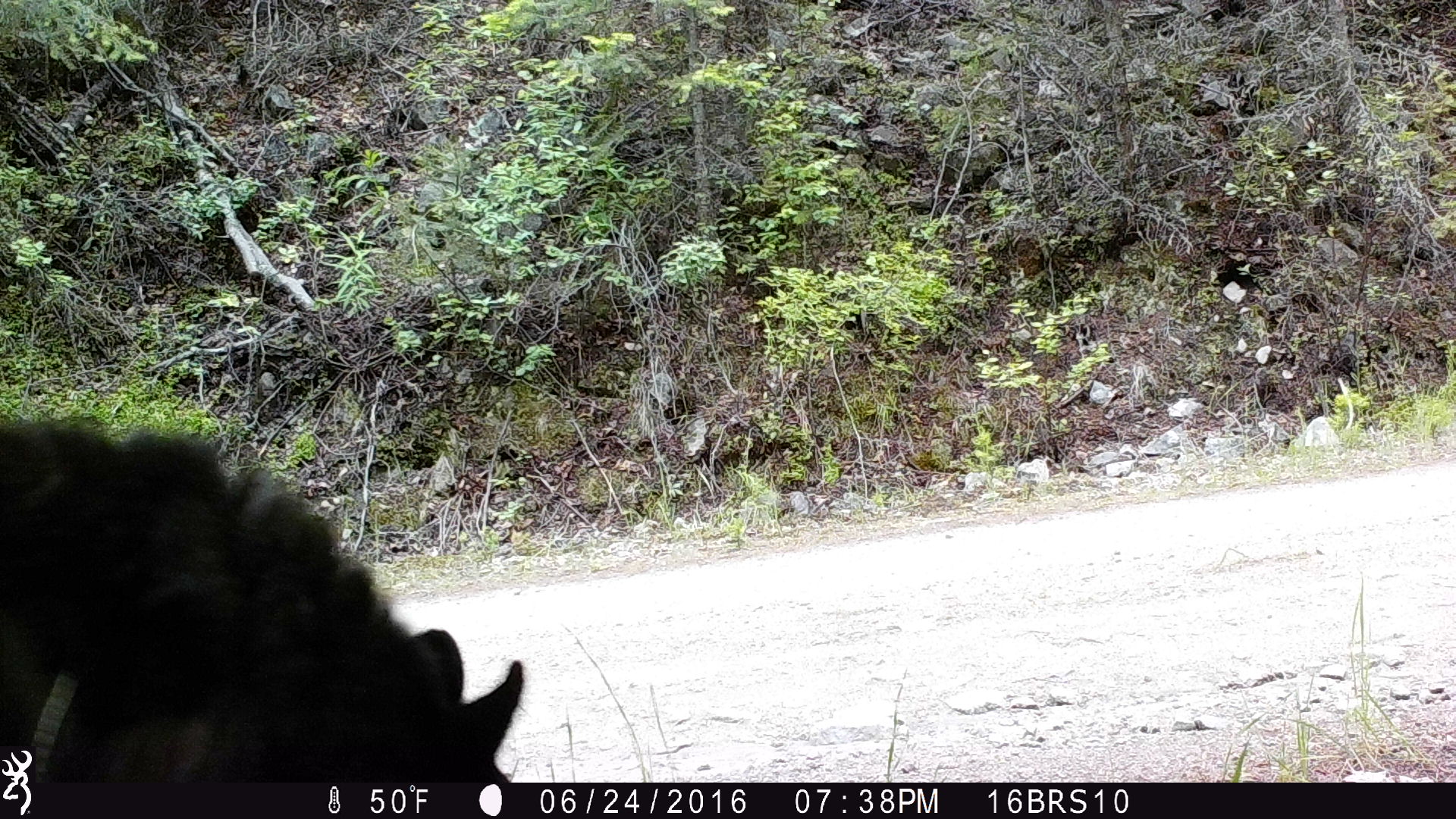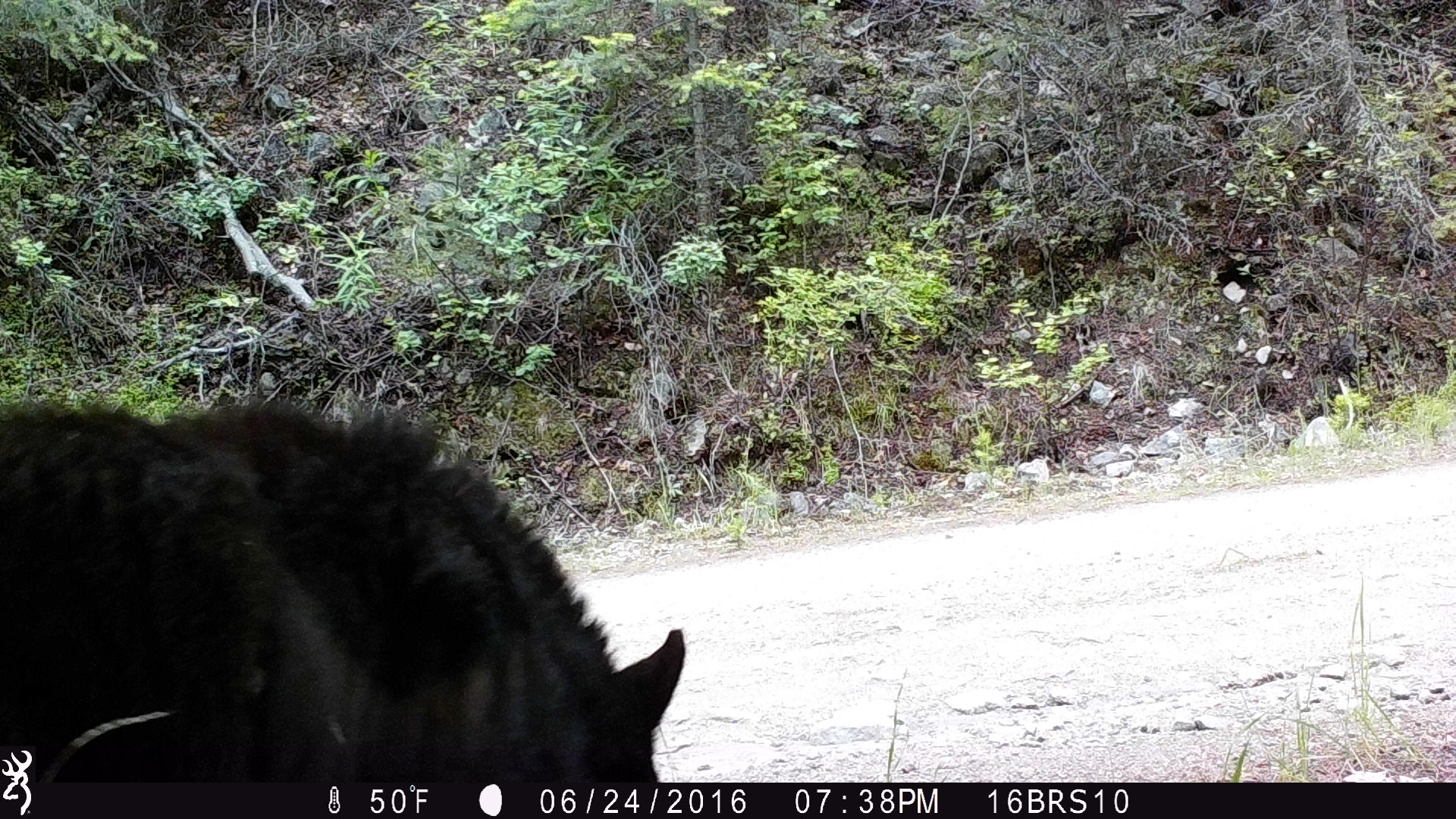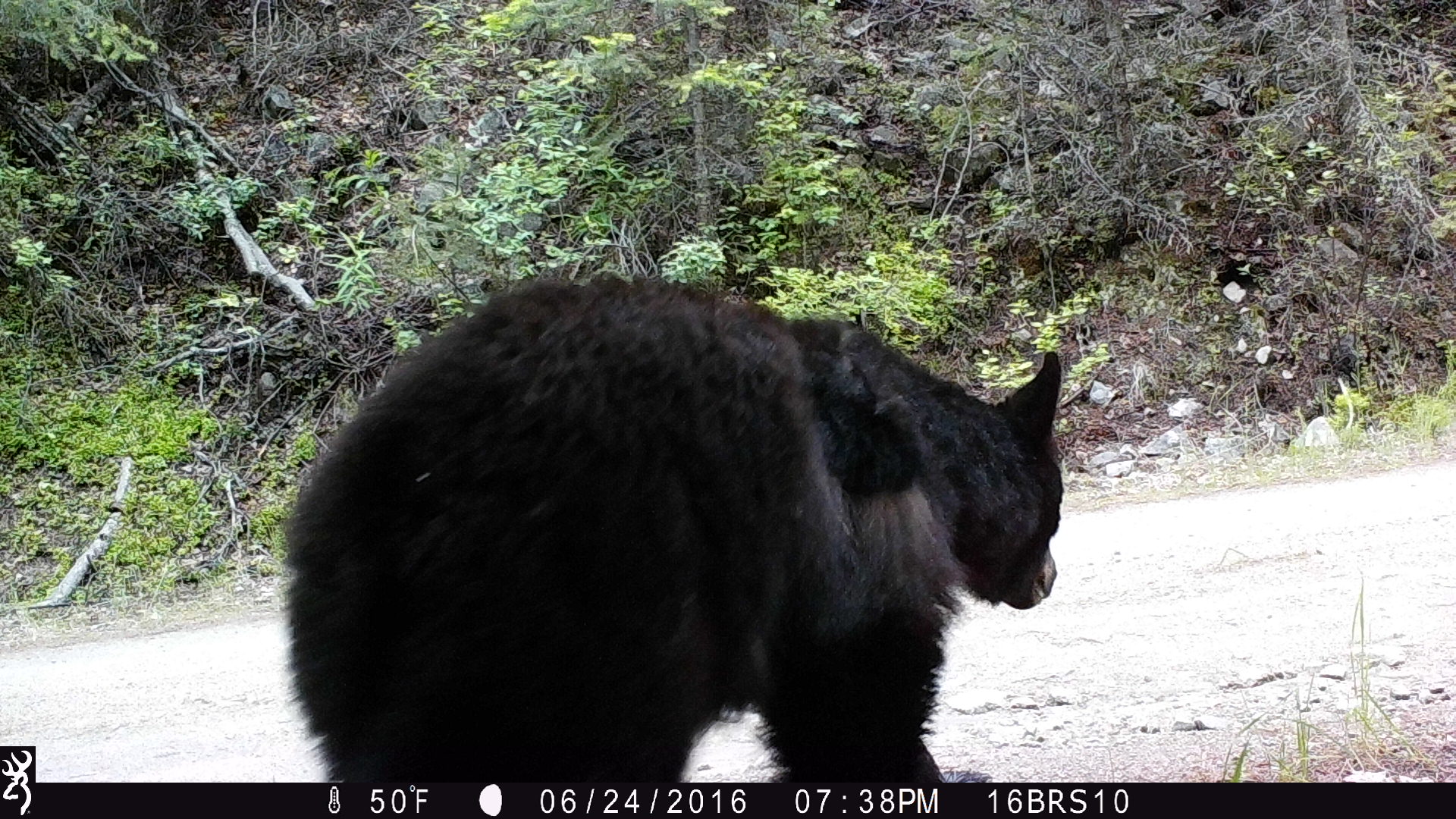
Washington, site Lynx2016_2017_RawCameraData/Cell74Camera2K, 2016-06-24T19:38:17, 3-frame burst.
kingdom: Animalia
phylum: Chordata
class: Mammalia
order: Carnivora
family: Ursidae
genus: Ursus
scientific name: Ursus americanus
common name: american black bear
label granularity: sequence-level